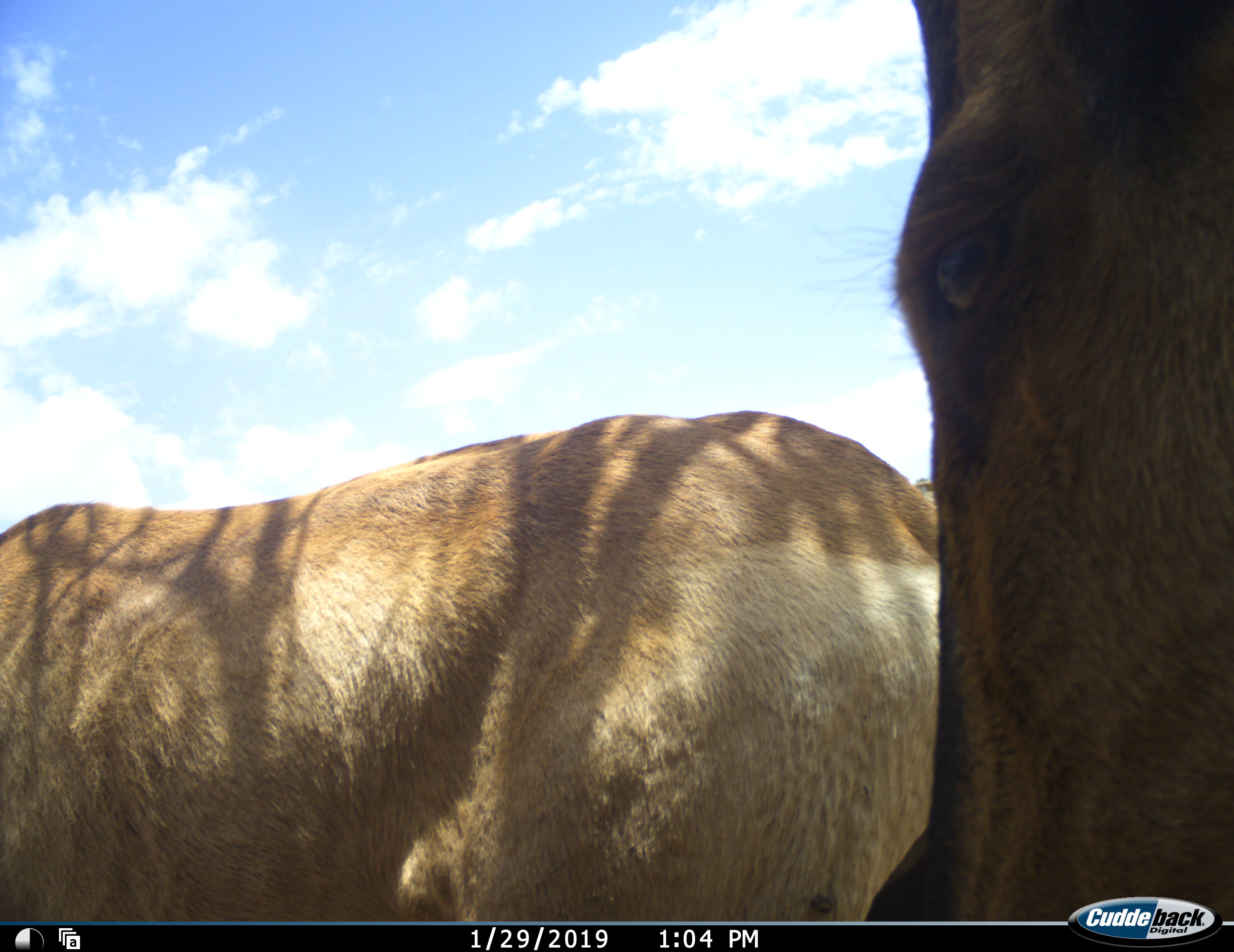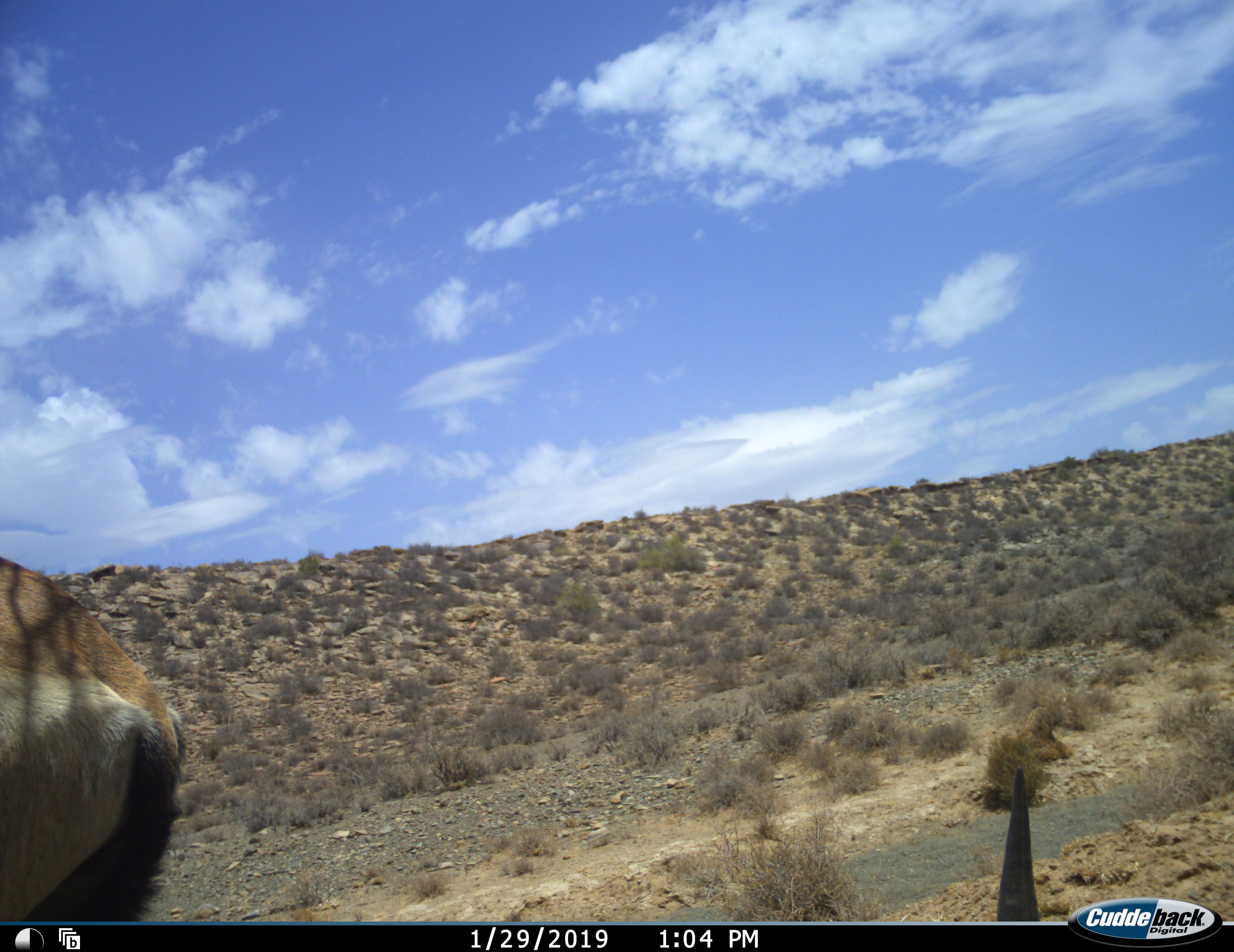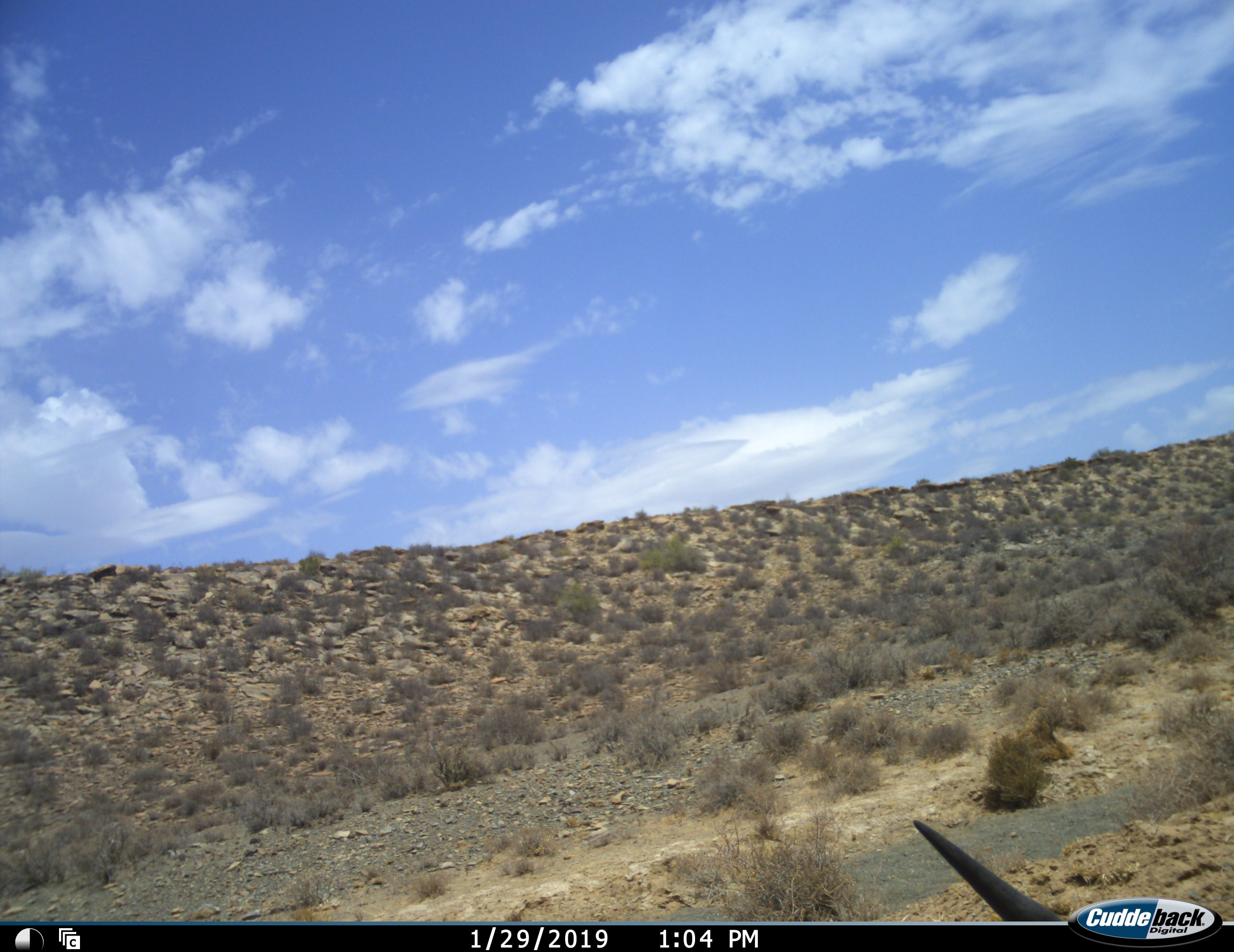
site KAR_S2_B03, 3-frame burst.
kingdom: Animalia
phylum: Chordata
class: Mammalia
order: Artiodactyla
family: Bovidae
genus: Alcelaphus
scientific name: Alcelaphus buselaphus caama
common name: red hartebeest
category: hartebeestred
Hartebeestred (red hartebeest) (Alcelaphus buselaphus caama), count 2. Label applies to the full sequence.